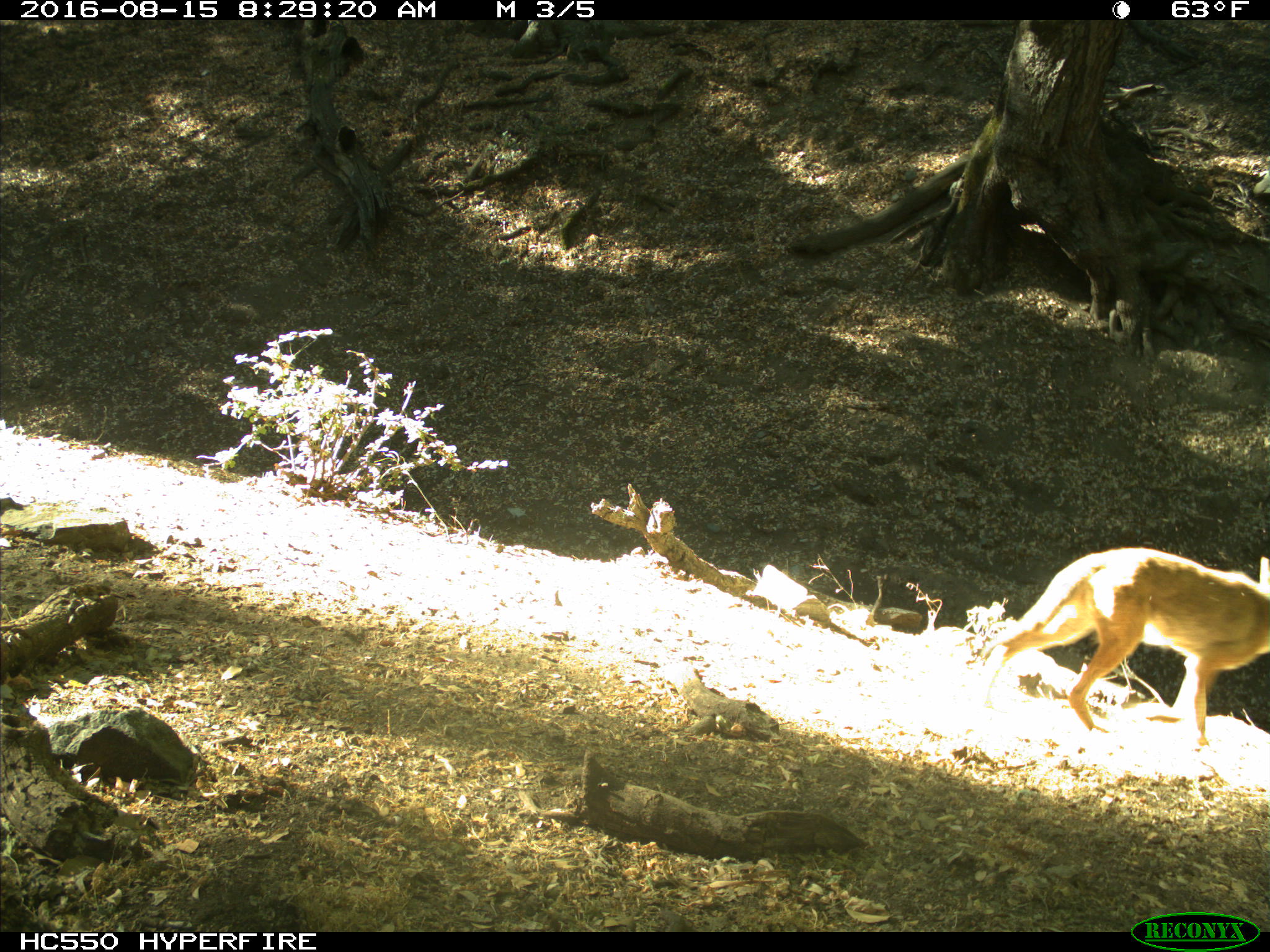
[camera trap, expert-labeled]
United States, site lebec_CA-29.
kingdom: Animalia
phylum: Chordata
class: Mammalia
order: Carnivora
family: Canidae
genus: Canis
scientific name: Canis latrans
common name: coyote